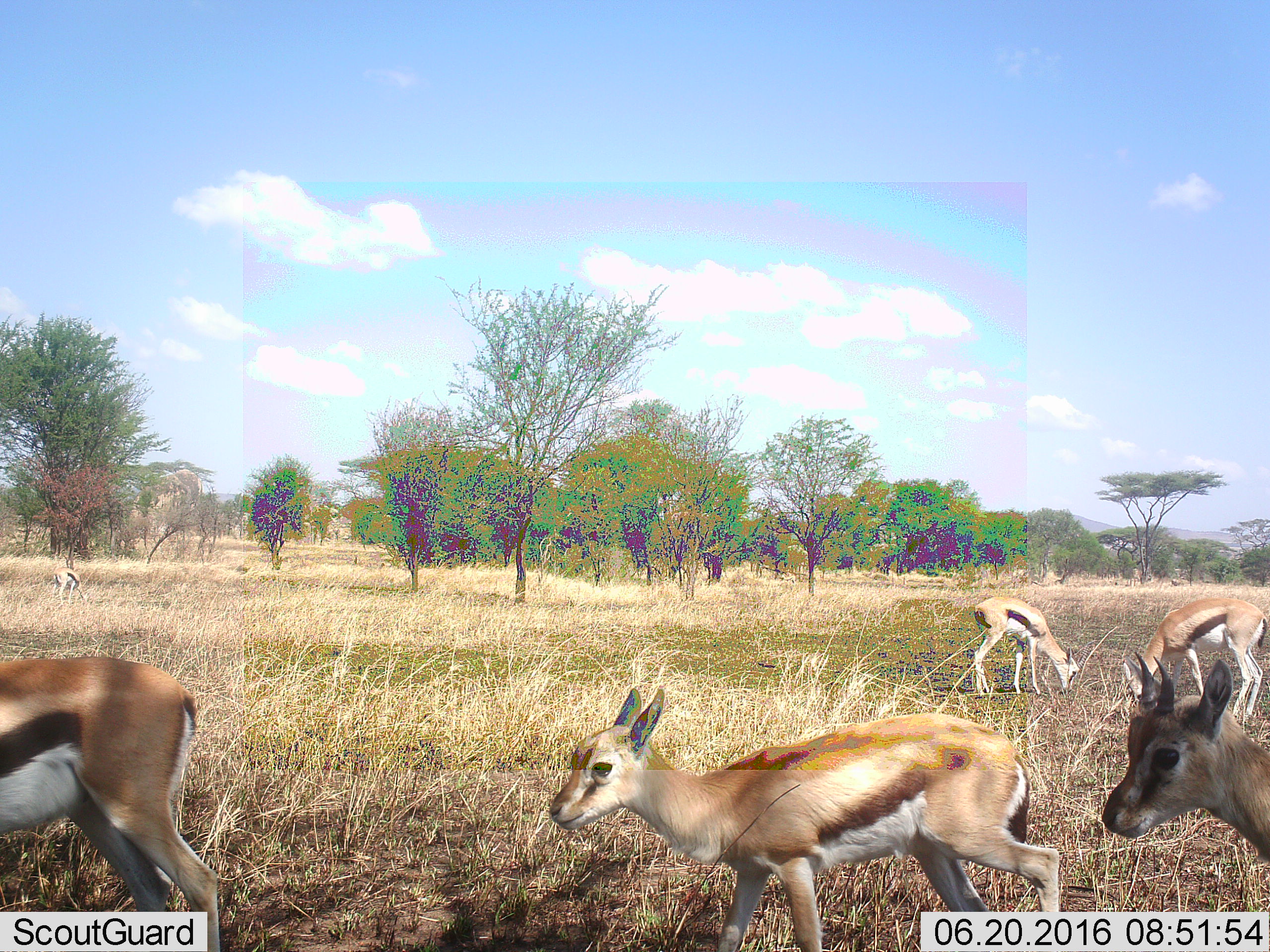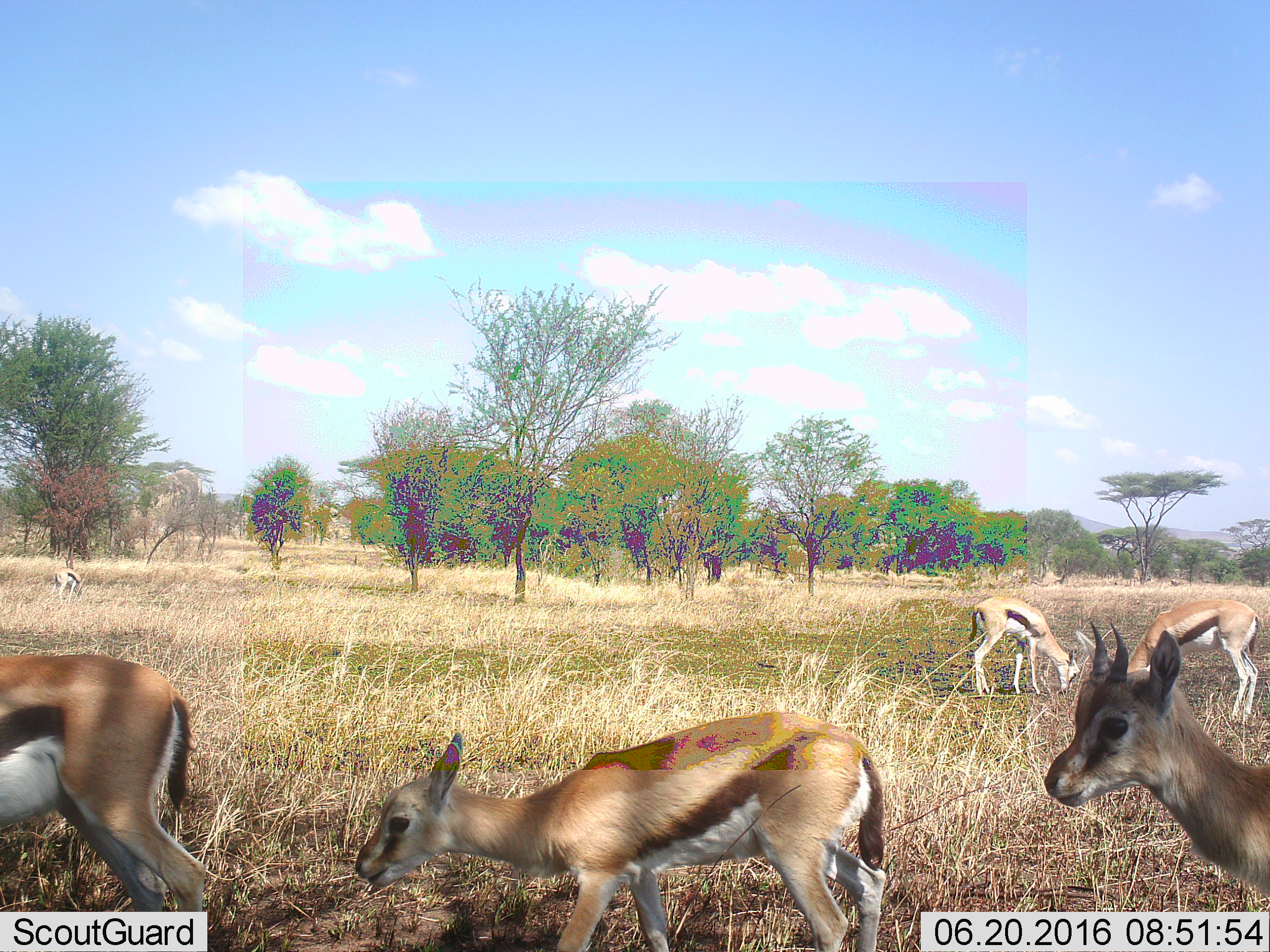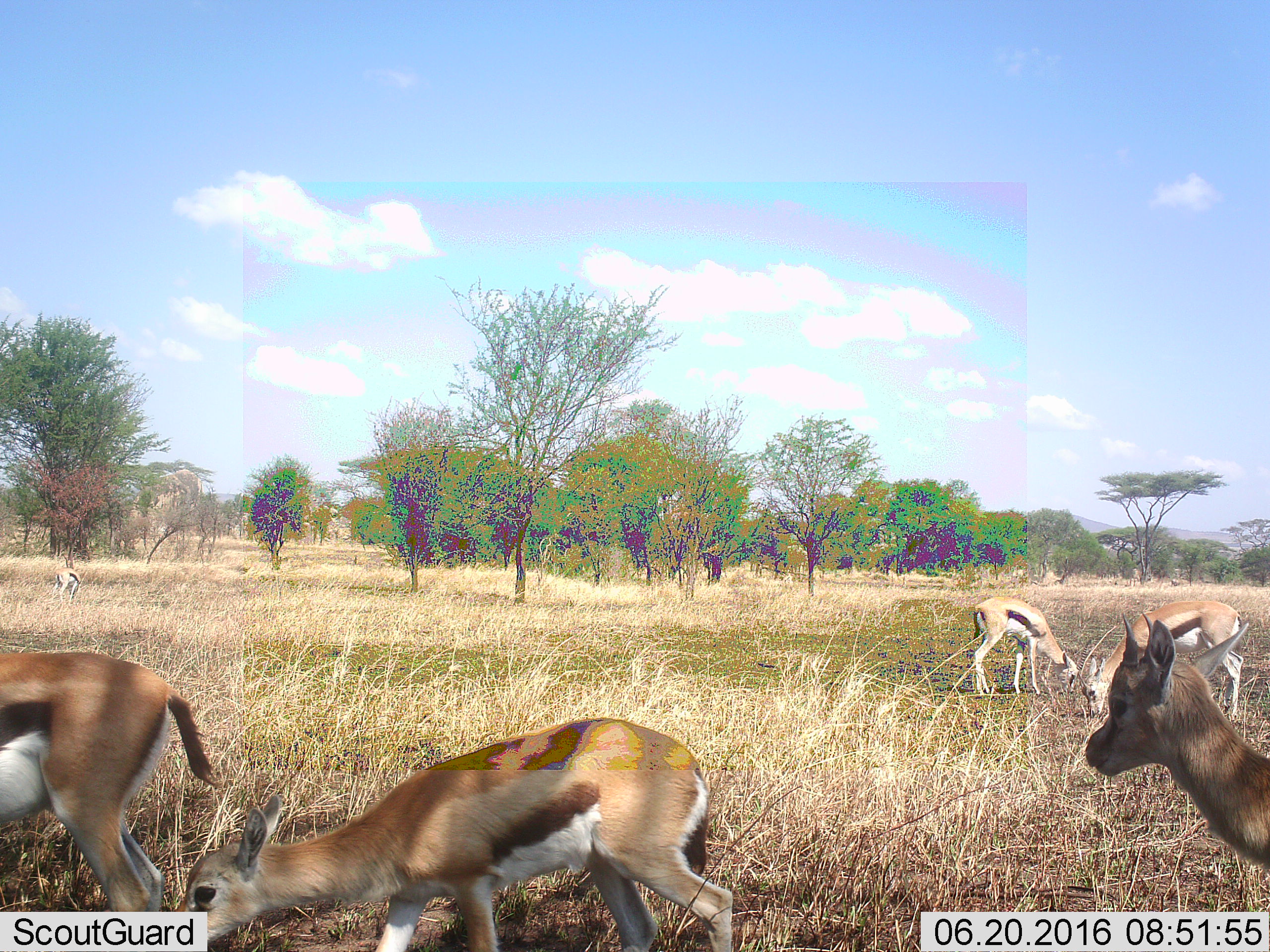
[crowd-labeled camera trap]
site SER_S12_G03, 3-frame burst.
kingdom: Animalia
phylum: Chordata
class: Mammalia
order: Artiodactyla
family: Bovidae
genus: Eudorcas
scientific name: Eudorcas thomsonii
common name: thomson's gazelle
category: gazellethomsons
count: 5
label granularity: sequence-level